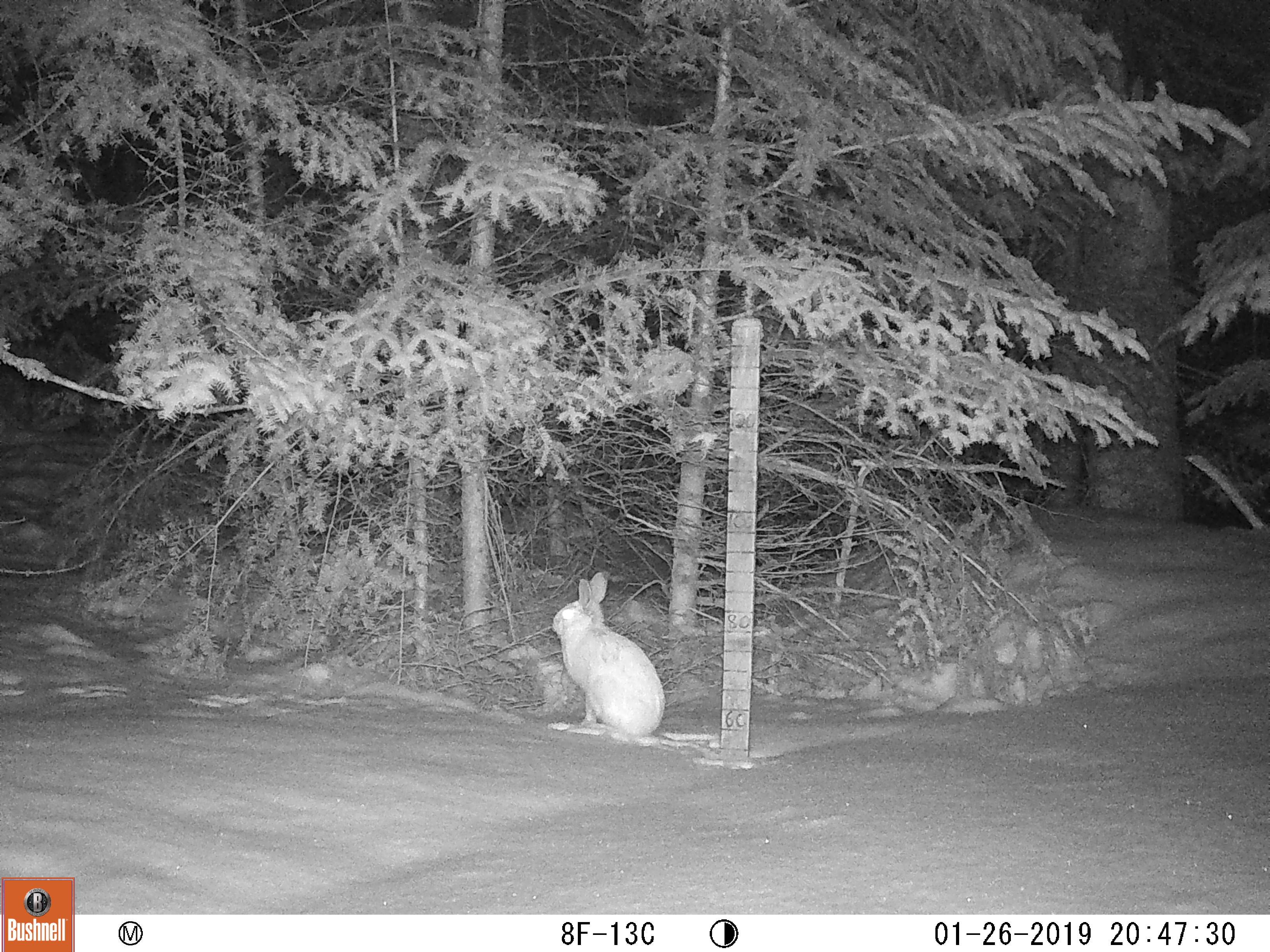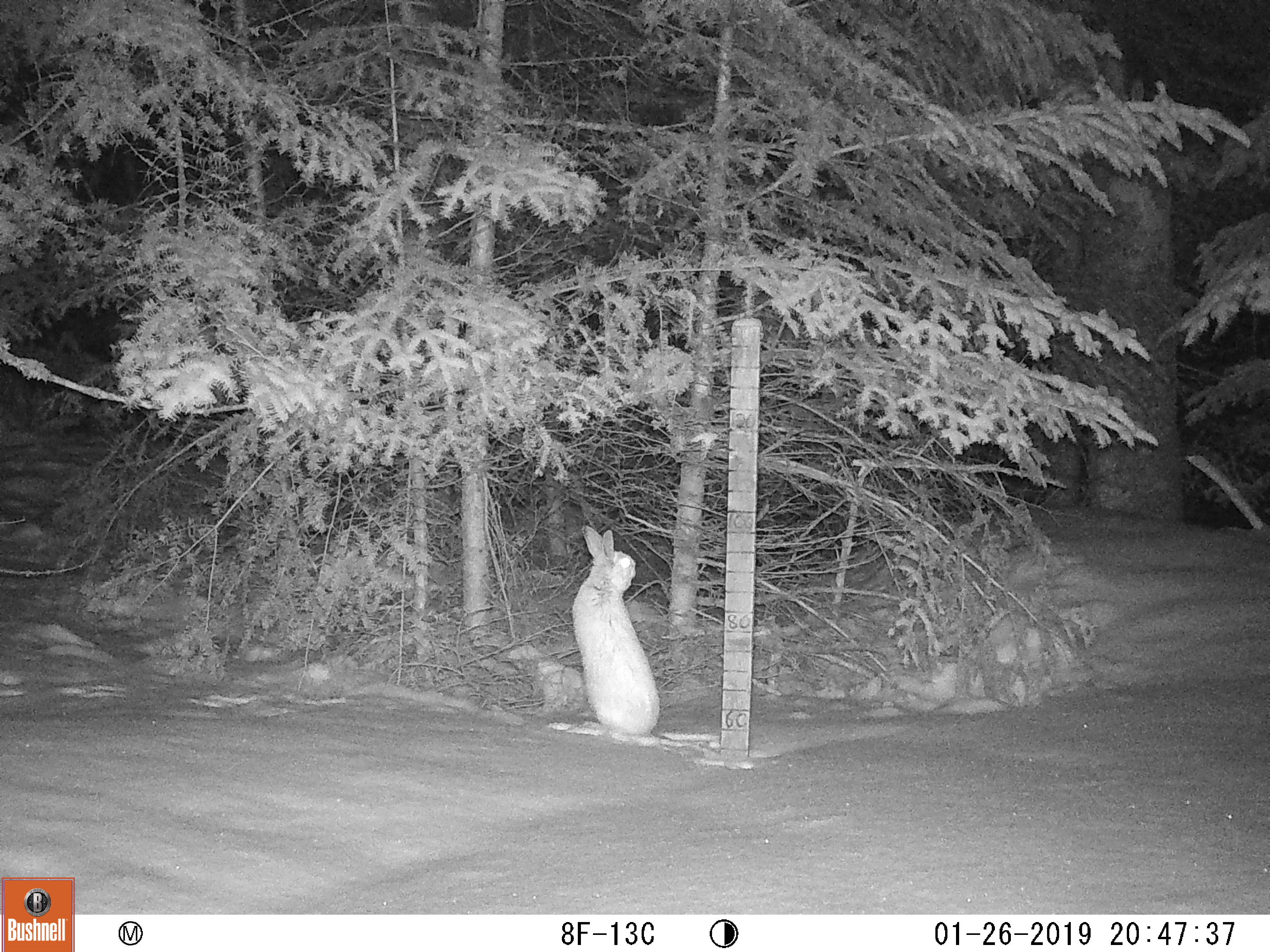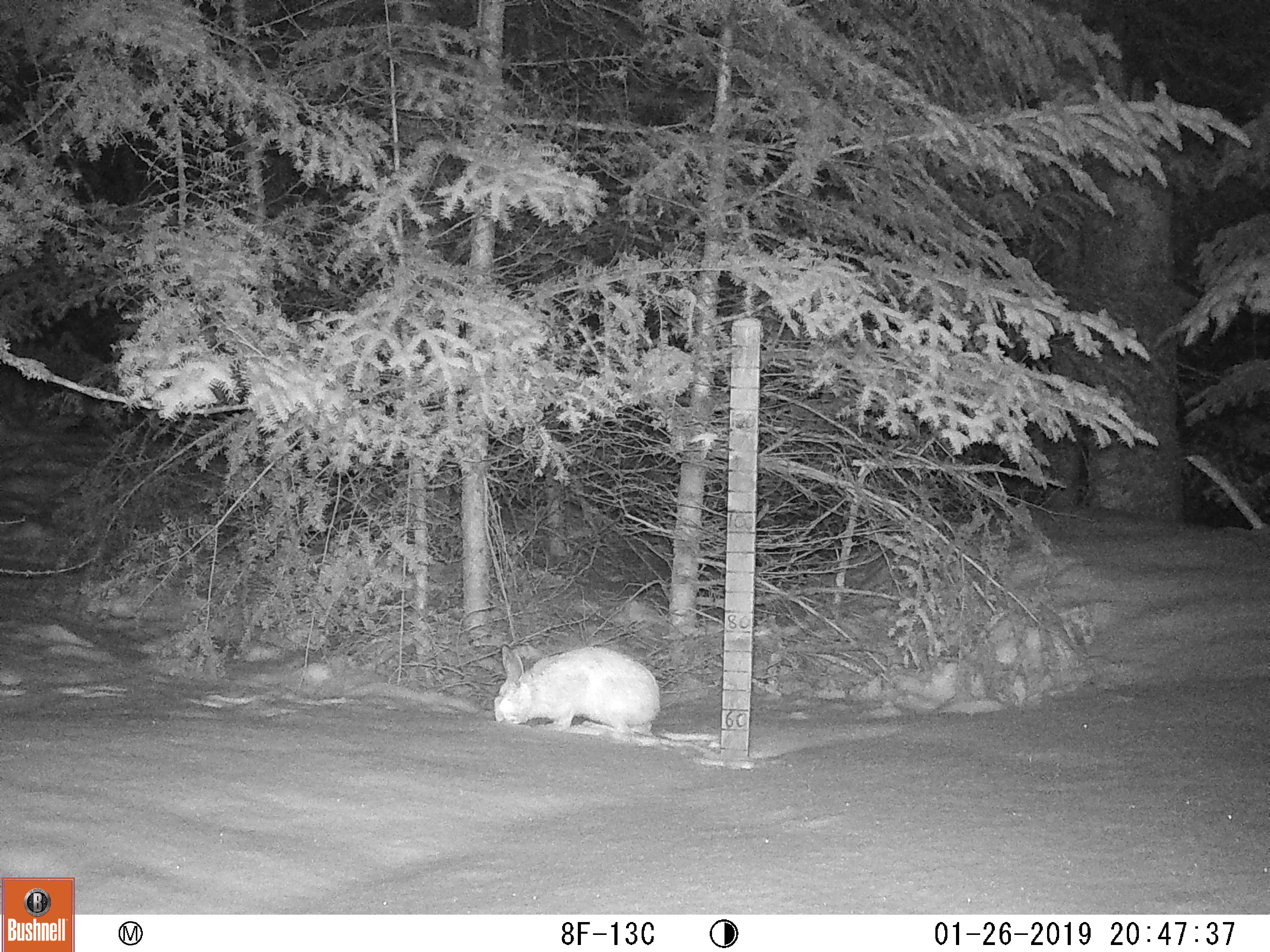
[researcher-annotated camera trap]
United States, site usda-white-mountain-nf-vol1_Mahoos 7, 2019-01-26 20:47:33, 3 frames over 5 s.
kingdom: Animalia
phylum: Chordata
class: Mammalia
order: Lagomorpha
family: Leporidae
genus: Lepus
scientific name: Lepus americanus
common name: snowshoe hare